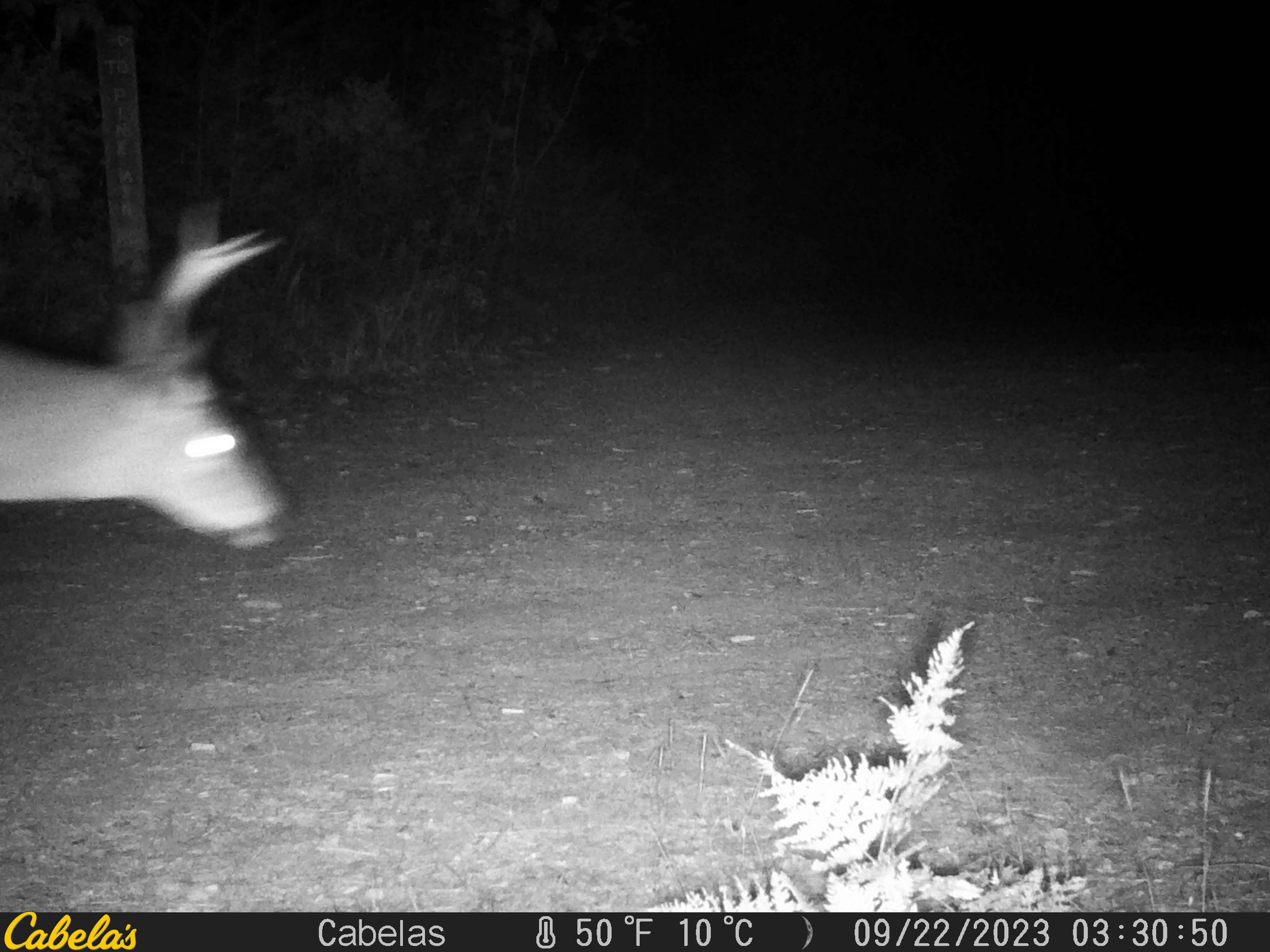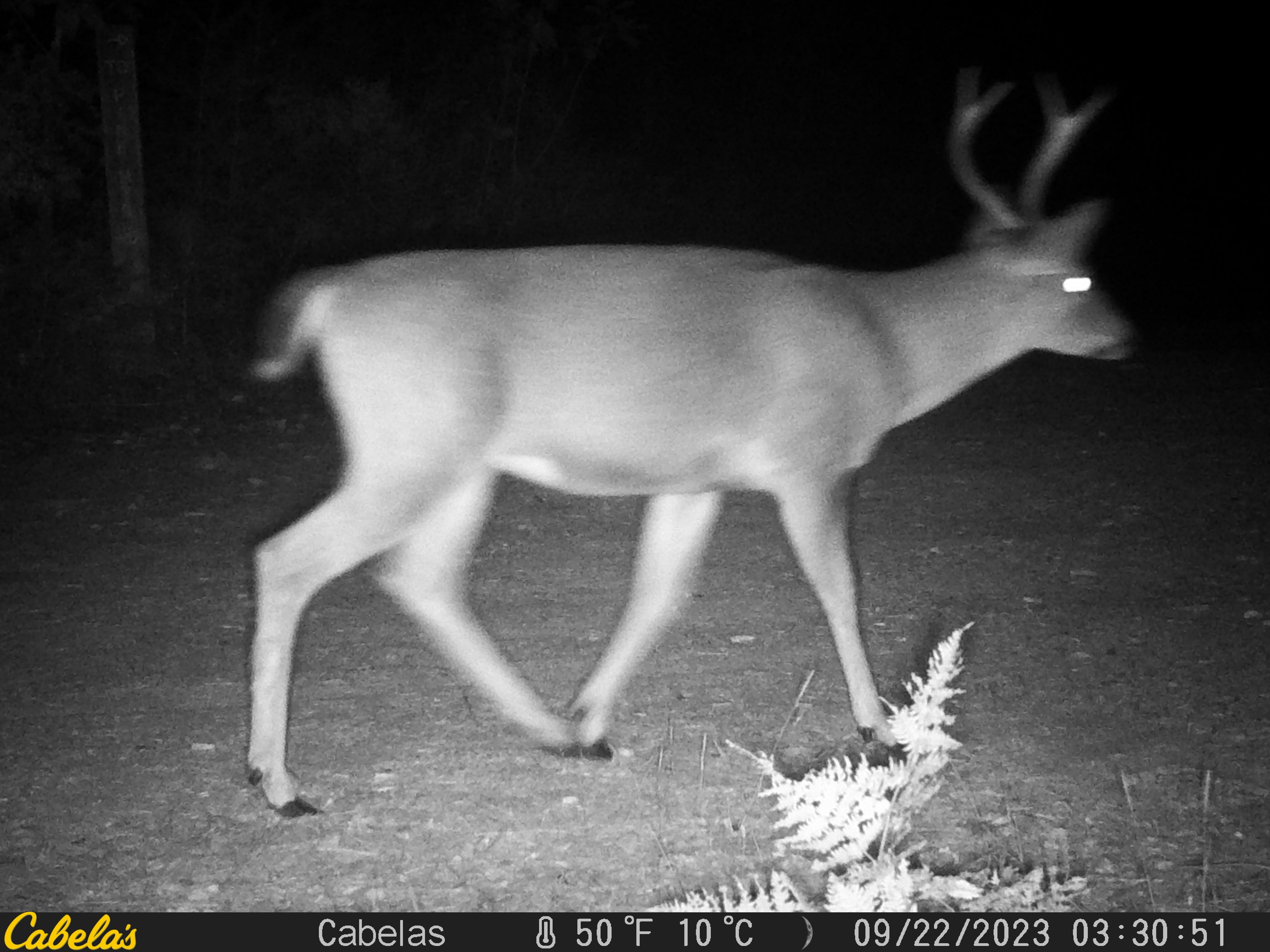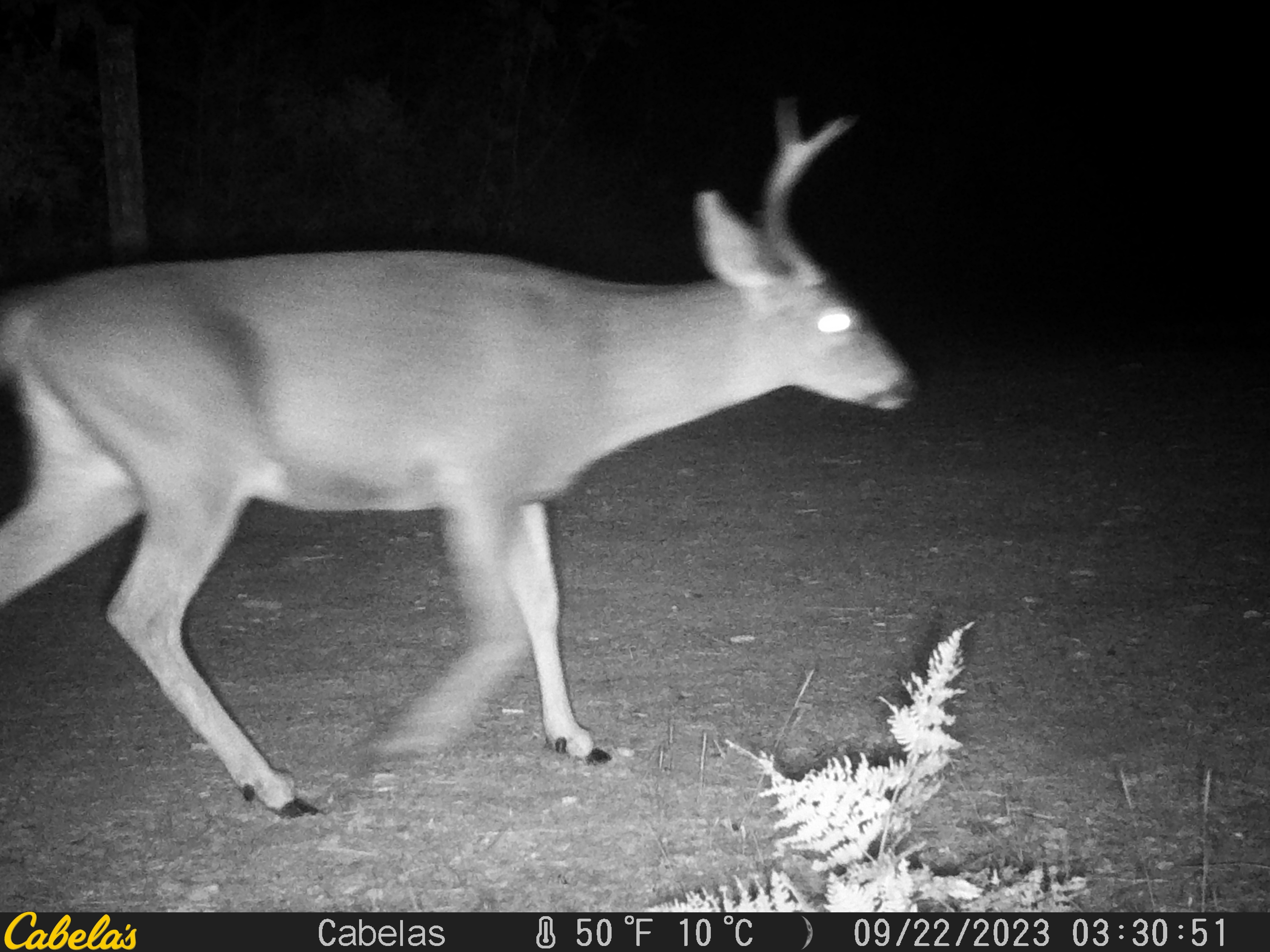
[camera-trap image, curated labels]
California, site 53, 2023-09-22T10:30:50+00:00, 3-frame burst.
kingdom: Animalia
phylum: Chordata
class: Mammalia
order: Artiodactyla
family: Cervidae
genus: Odocoileus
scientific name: Odocoileus hemionus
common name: mule deer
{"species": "mule deer (Odocoileus hemionus)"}